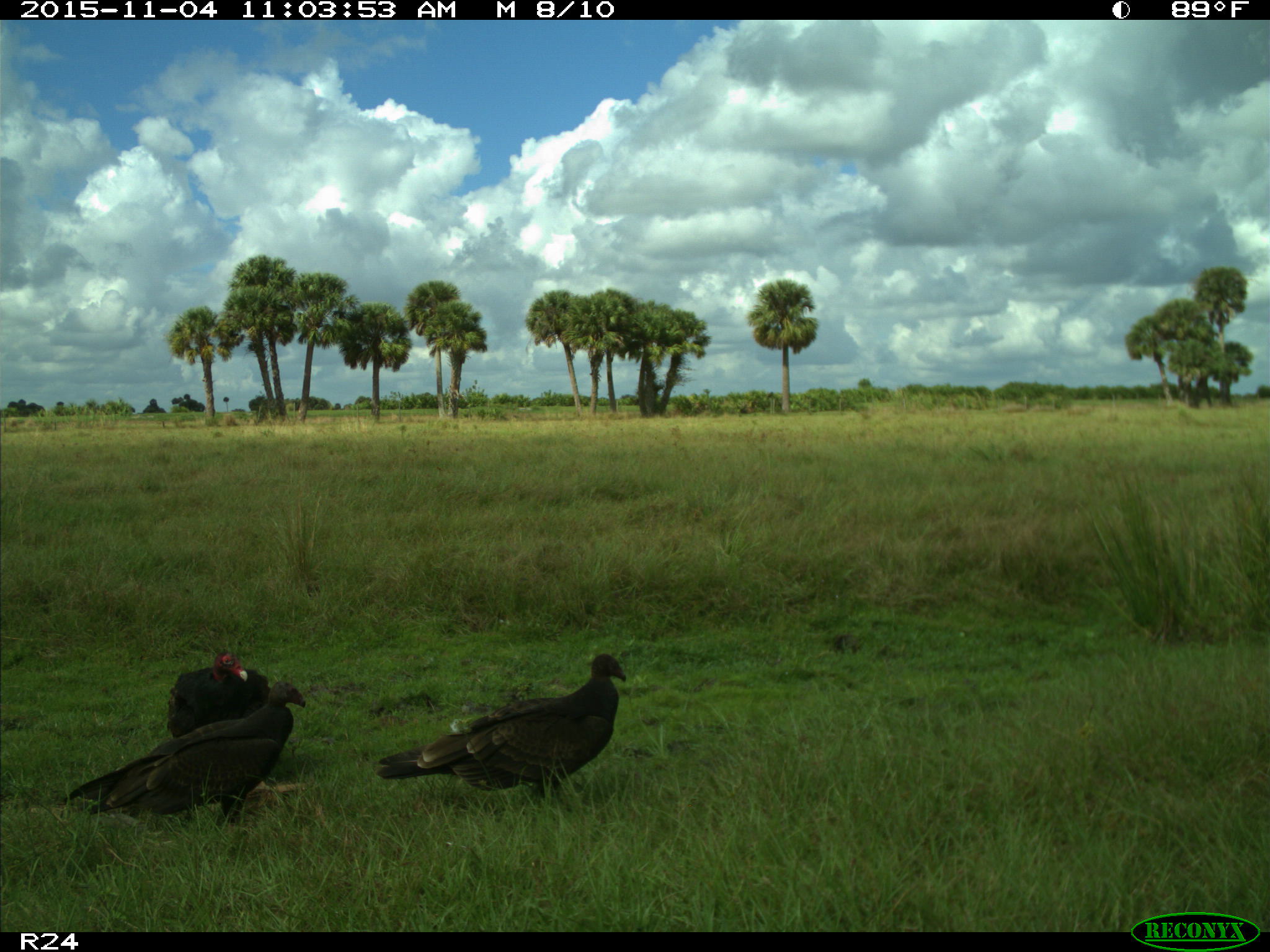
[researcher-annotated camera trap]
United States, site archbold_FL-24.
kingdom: Animalia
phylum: Chordata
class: Aves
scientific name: Aves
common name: birds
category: unidentified bird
Unidentified bird (birds) (Aves).